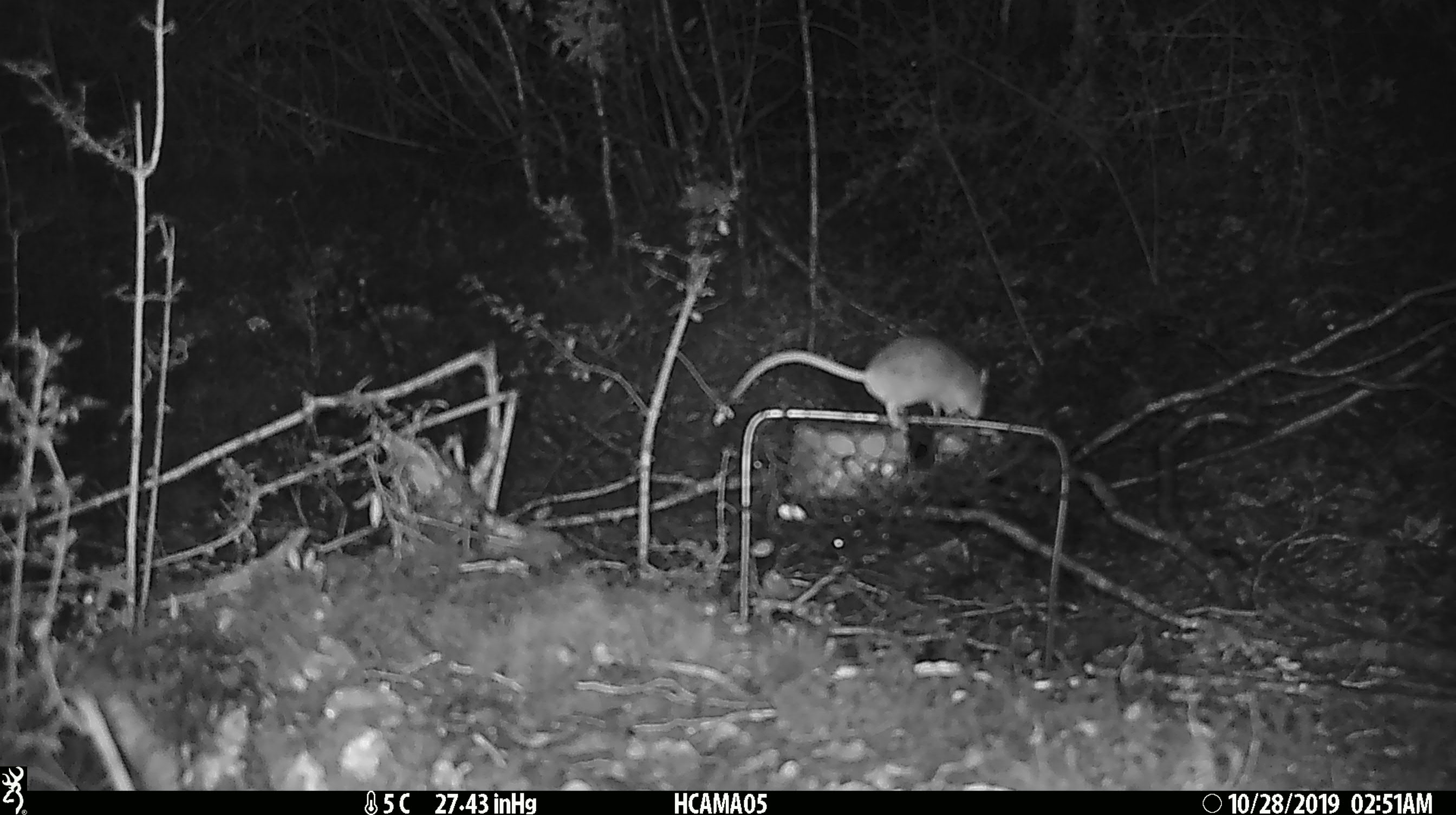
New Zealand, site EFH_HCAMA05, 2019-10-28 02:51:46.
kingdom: Animalia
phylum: Chordata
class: Mammalia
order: Rodentia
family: Muridae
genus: Mus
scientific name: Mus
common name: mouse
Mouse (Mus).